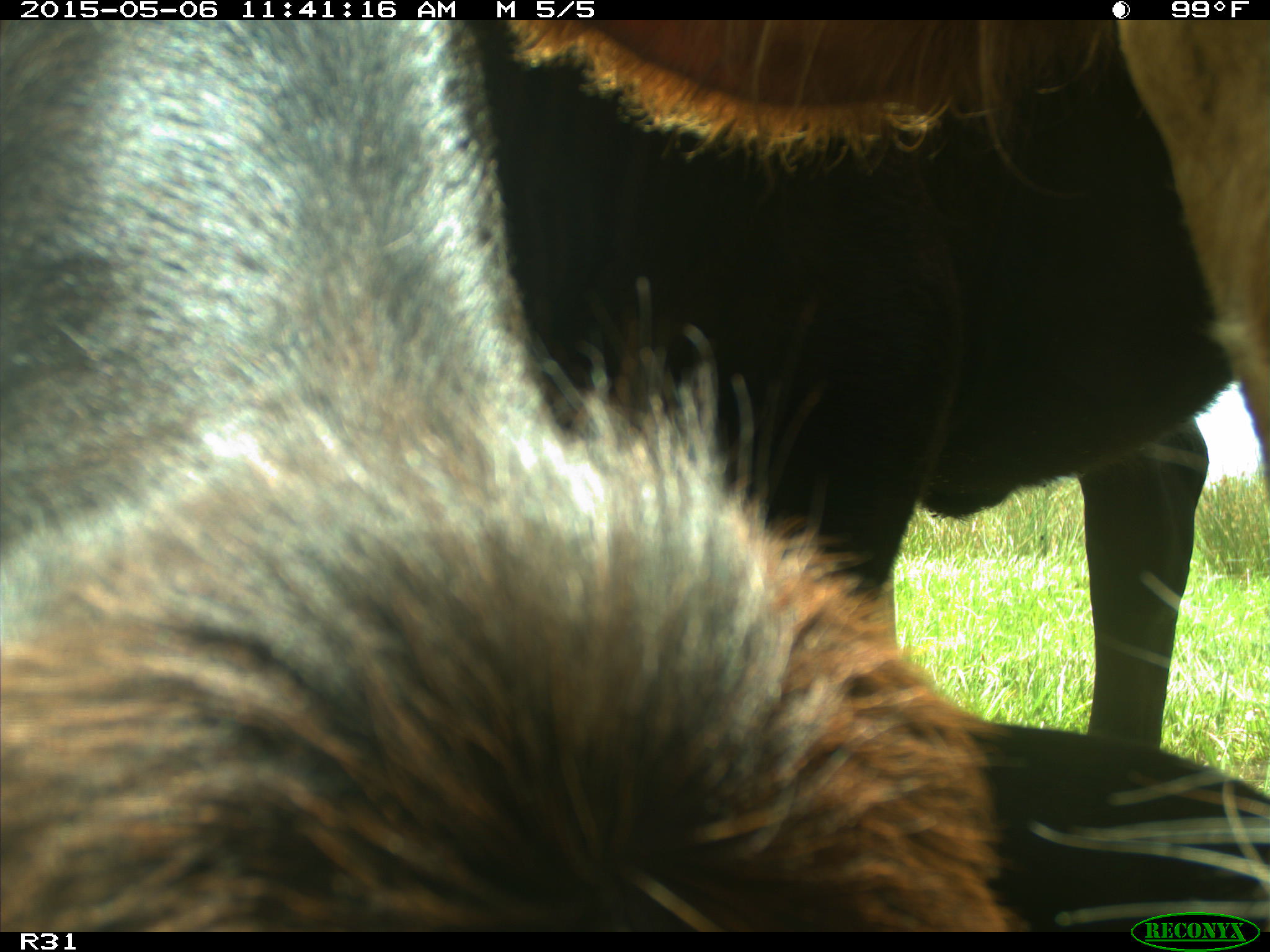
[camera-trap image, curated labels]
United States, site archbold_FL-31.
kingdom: Animalia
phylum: Chordata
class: Mammalia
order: Artiodactyla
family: Bovidae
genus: Bos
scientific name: Bos taurus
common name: domestic cow